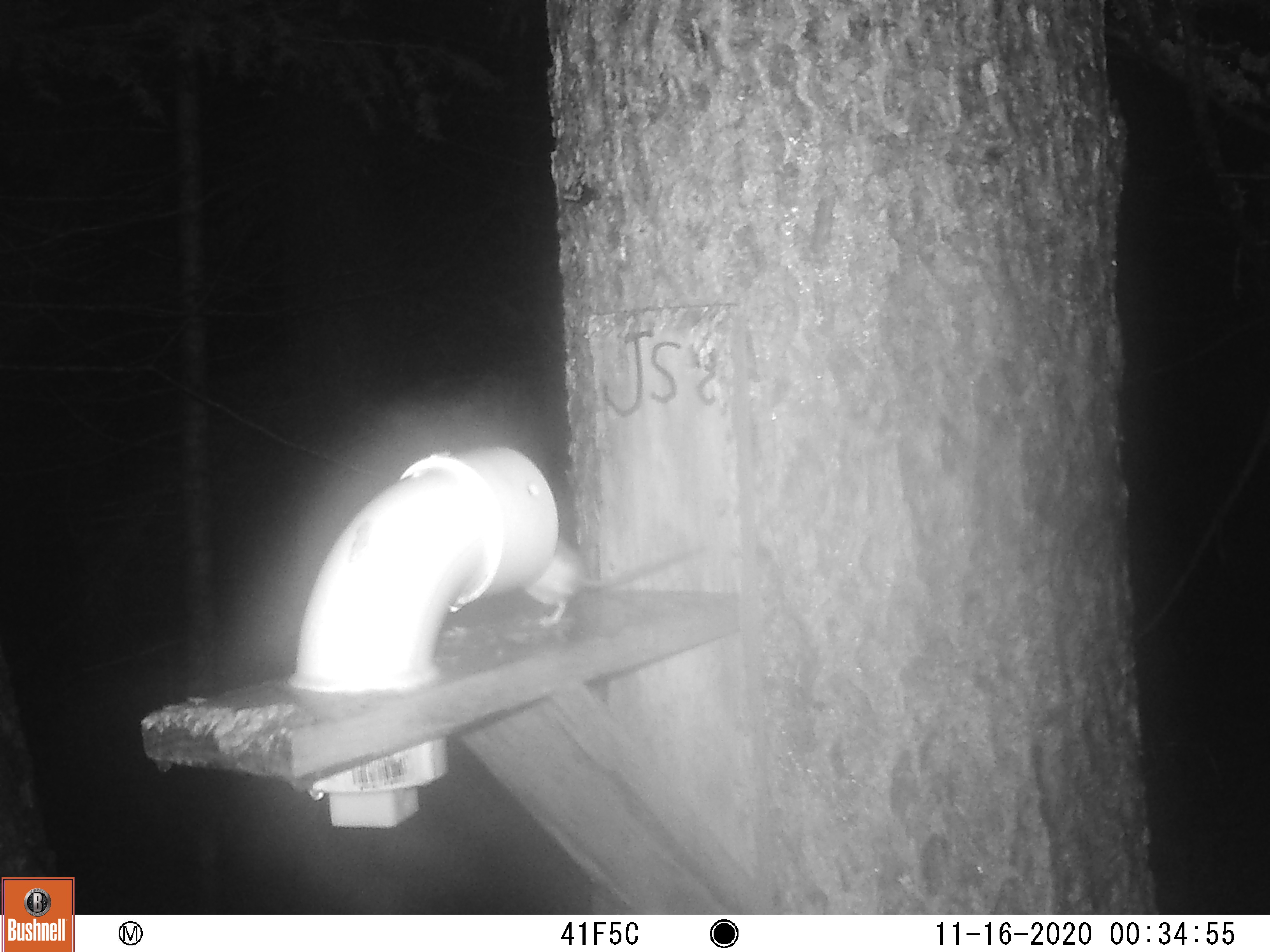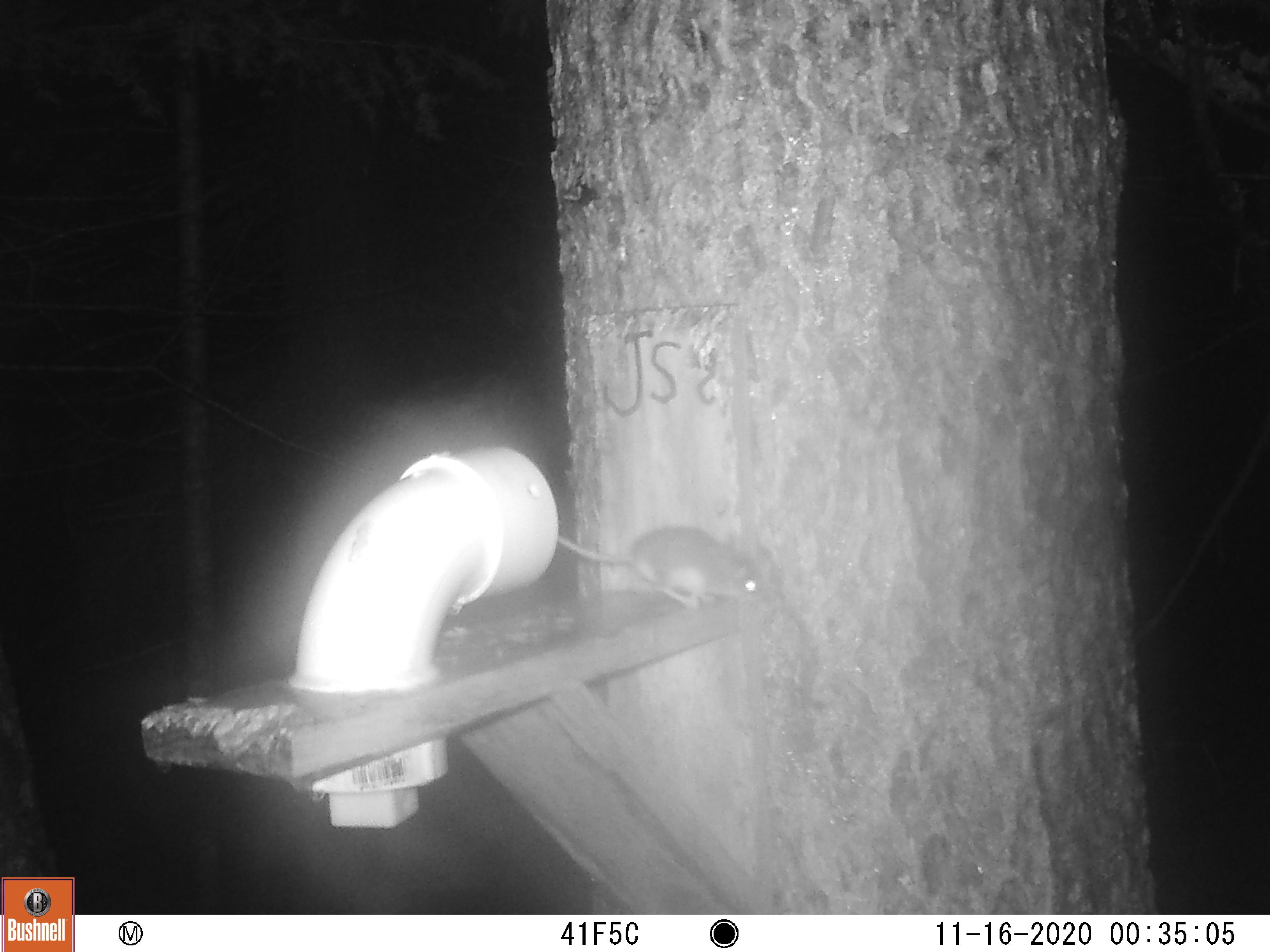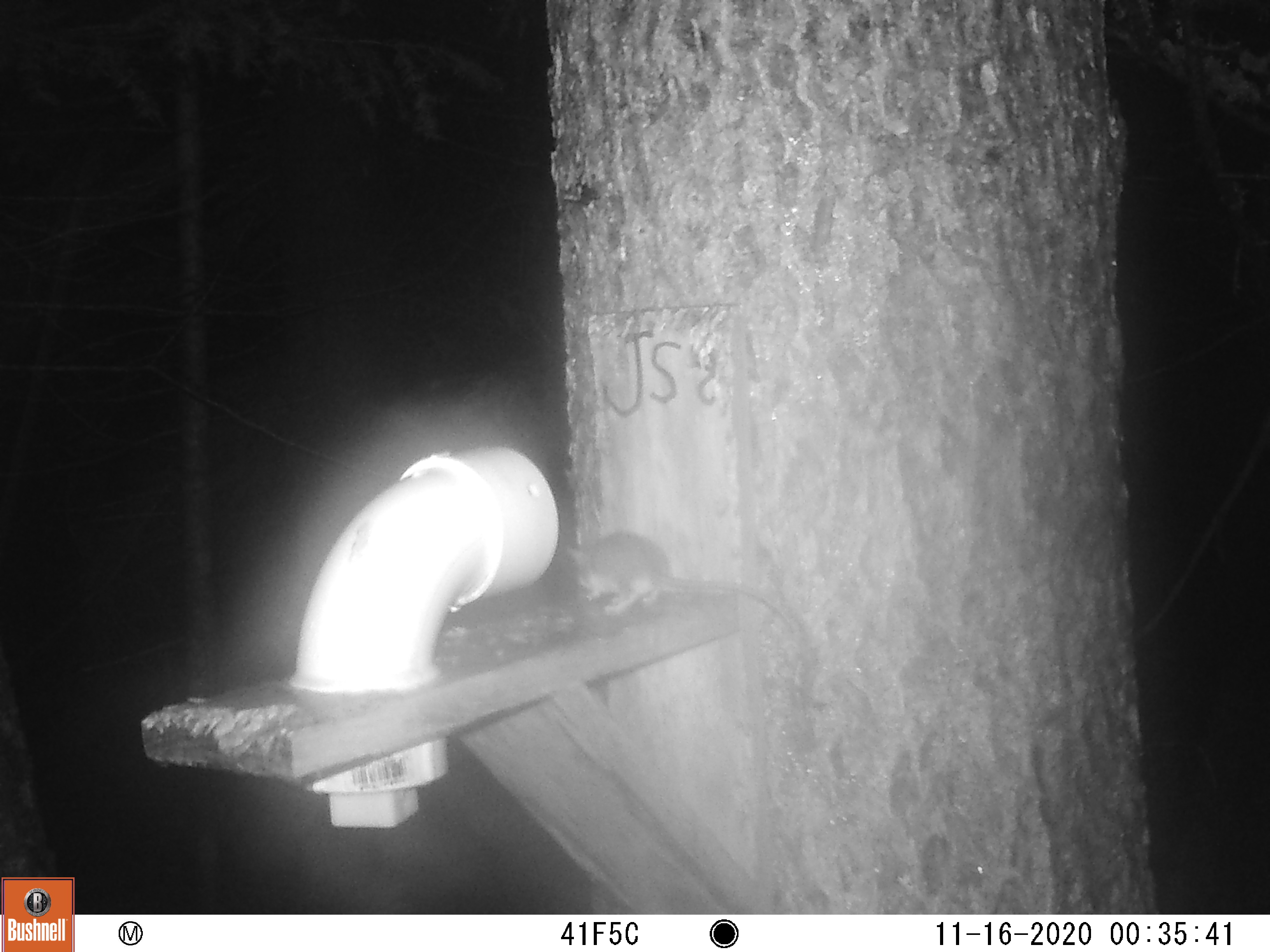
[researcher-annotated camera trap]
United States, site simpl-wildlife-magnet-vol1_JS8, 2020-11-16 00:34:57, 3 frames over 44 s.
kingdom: Animalia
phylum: Chordata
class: Mammalia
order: Rodentia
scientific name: Rodentia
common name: mouse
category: mouse sp.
Mouse sp. (mouse) (Rodentia).